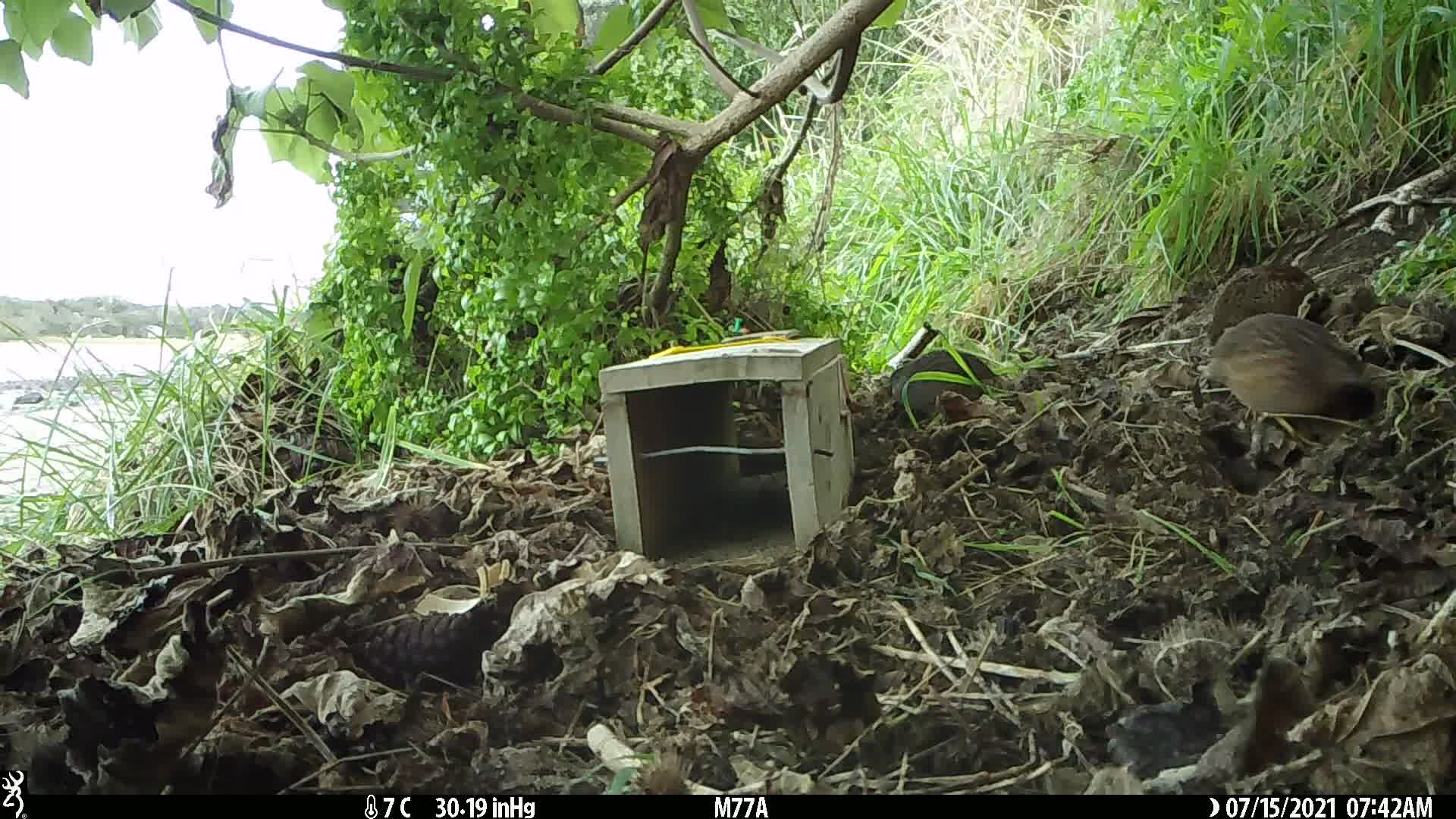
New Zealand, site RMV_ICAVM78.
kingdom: Animalia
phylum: Chordata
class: Aves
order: Galliformes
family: Phasianidae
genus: Synoicus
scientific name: Synoicus ypsilophorus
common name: brown quail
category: quail brown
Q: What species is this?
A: Quail brown (brown quail) (Synoicus ypsilophorus).